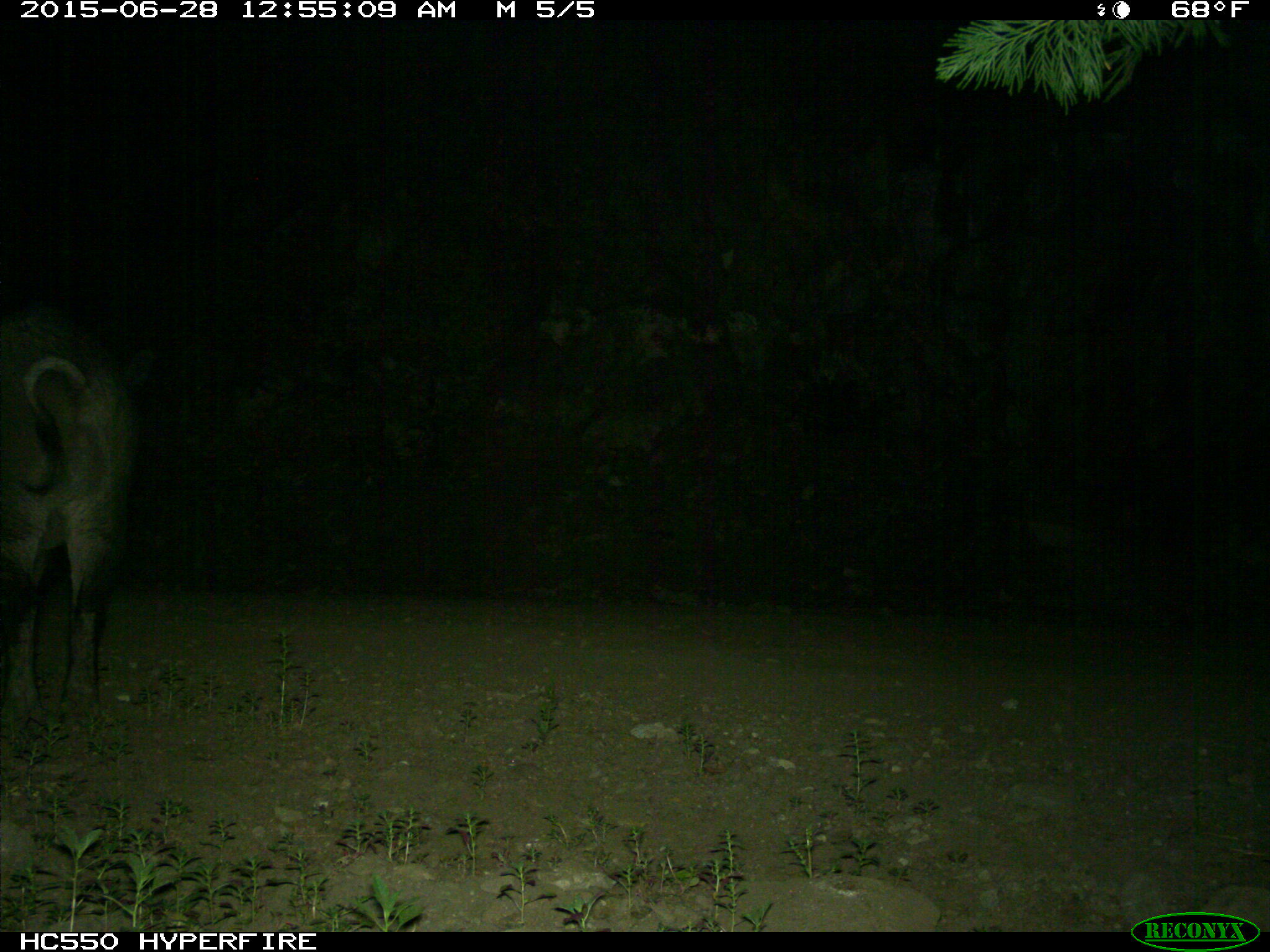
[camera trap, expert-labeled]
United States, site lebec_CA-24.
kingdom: Animalia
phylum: Chordata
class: Mammalia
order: Artiodactyla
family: Suidae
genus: Sus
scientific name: Sus scrofa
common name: wild boar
Sus scrofa (wild boar).